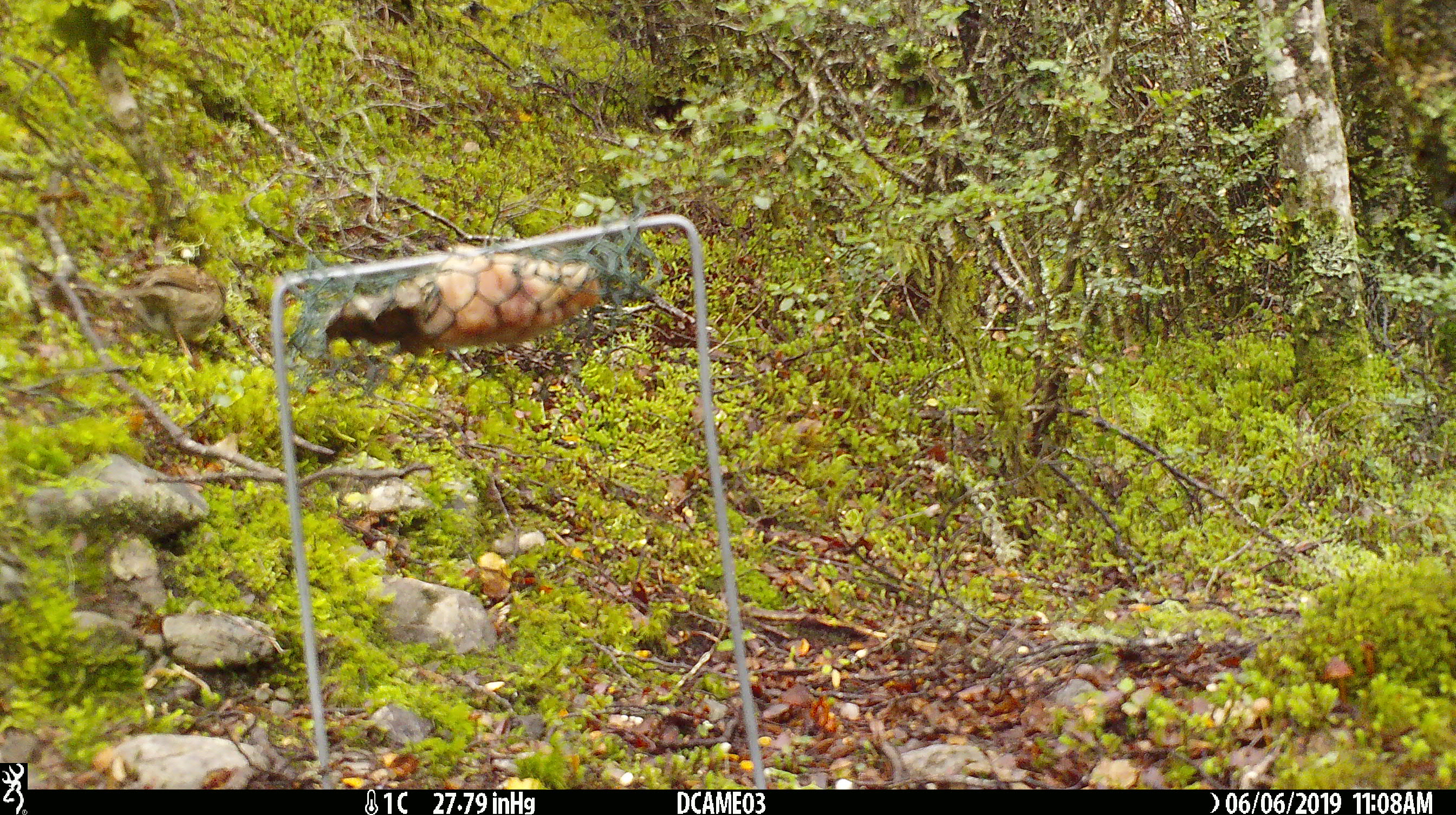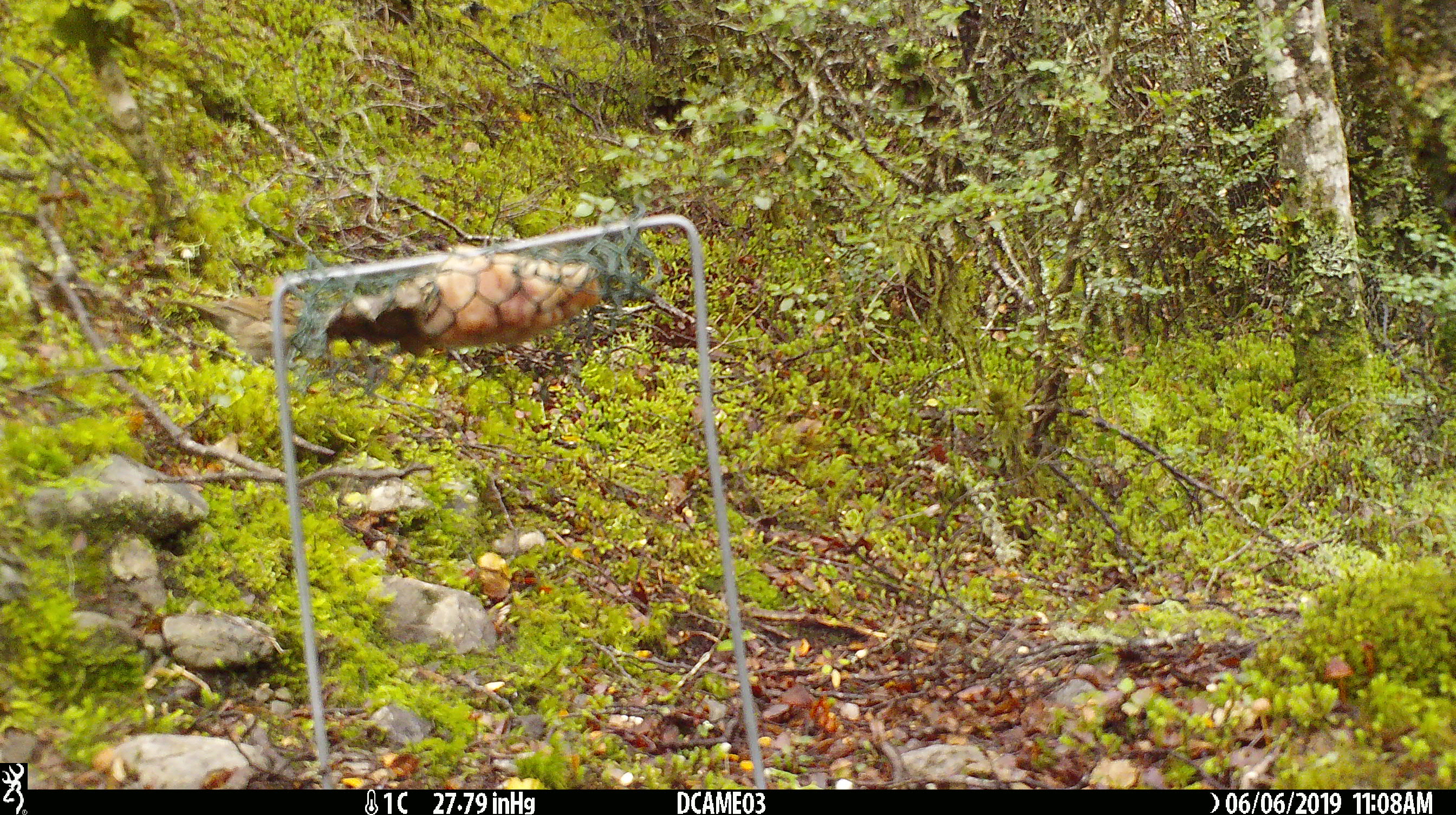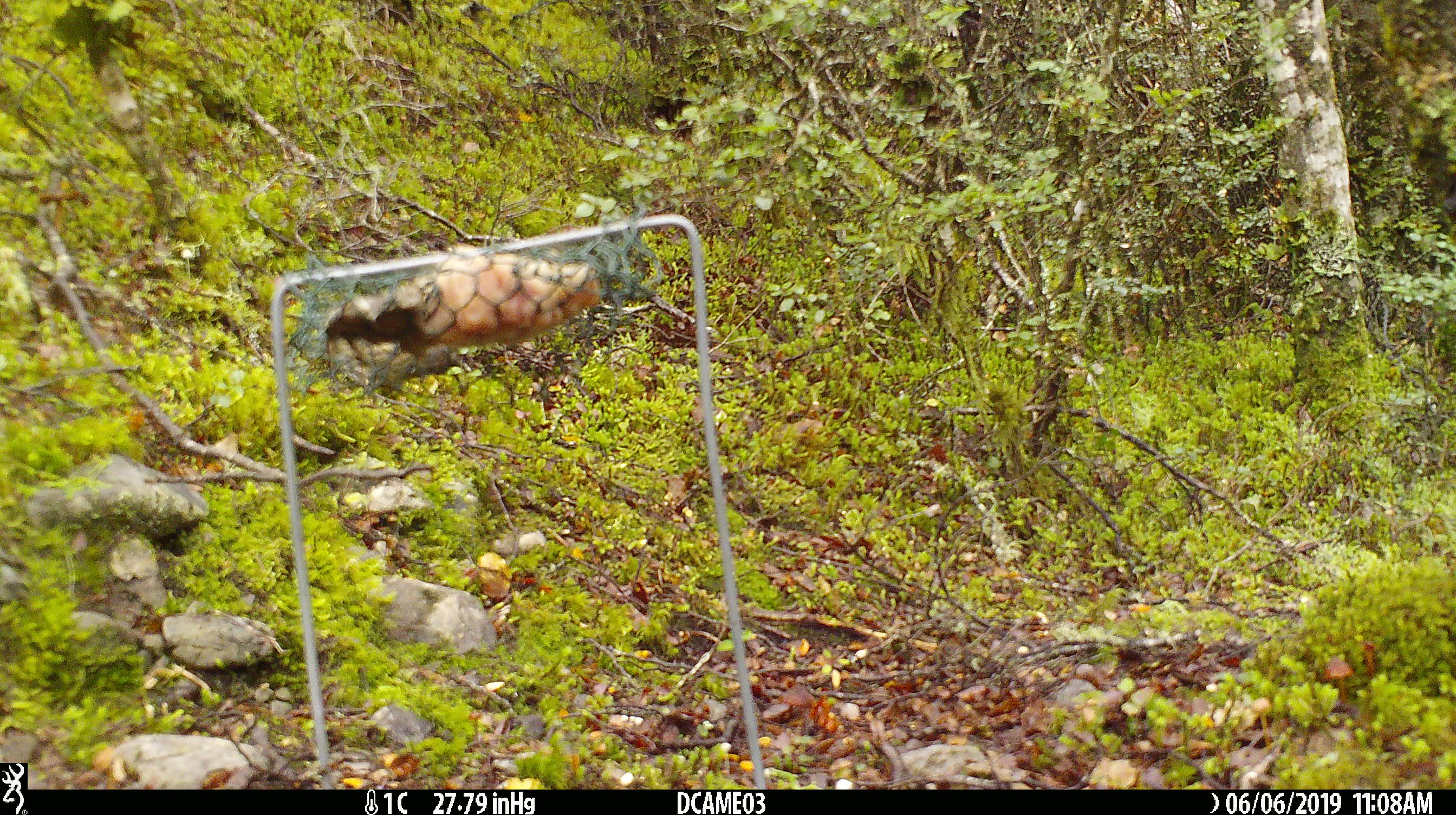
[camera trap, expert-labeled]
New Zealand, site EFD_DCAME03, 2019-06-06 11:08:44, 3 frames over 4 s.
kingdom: Animalia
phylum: Chordata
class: Aves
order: Passeriformes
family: Prunellidae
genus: Prunella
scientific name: Prunella modularis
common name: dunnock